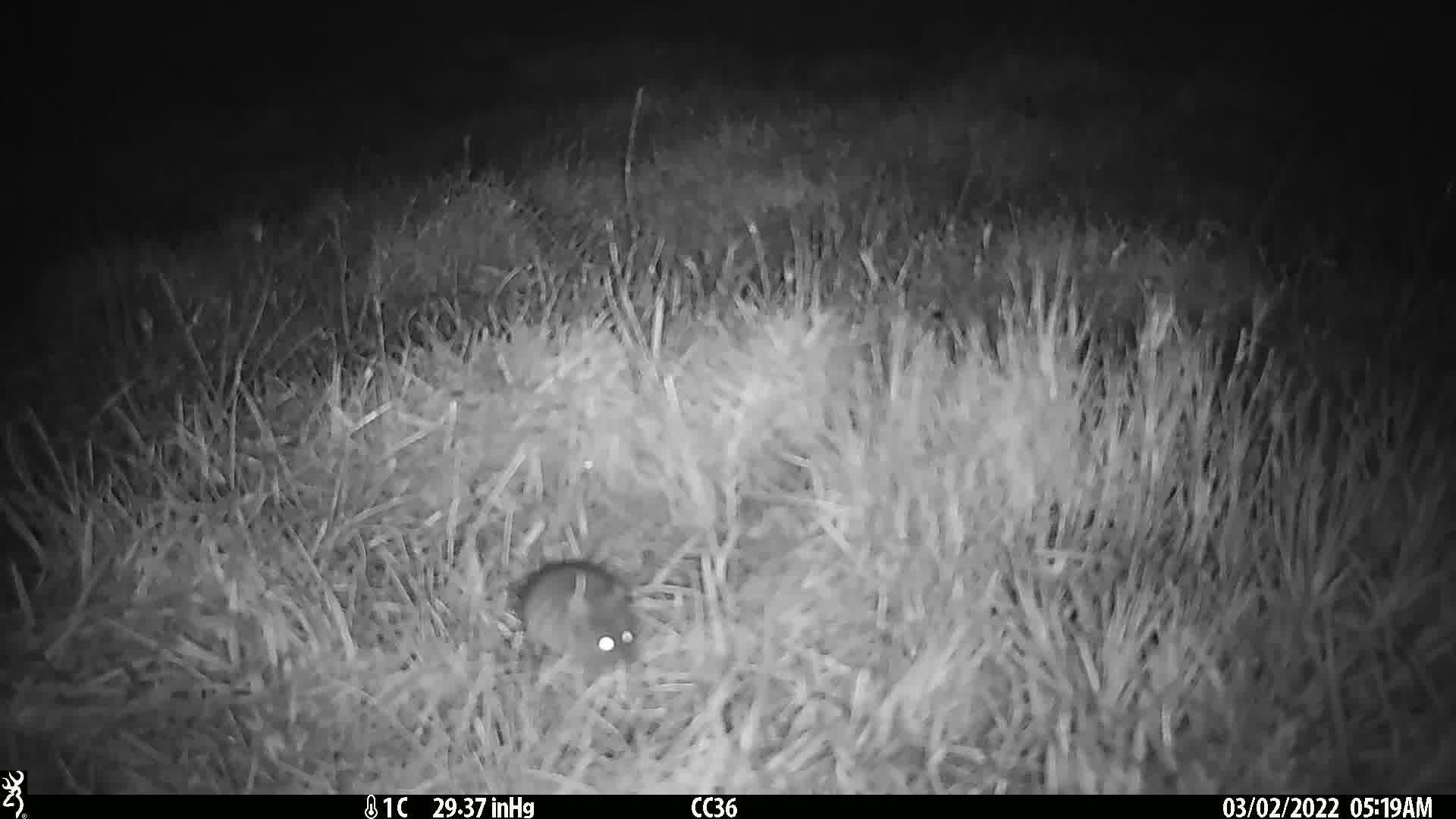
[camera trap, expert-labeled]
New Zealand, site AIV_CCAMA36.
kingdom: Animalia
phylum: Chordata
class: Mammalia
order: Rodentia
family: Muridae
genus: Mus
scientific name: Mus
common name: mouse